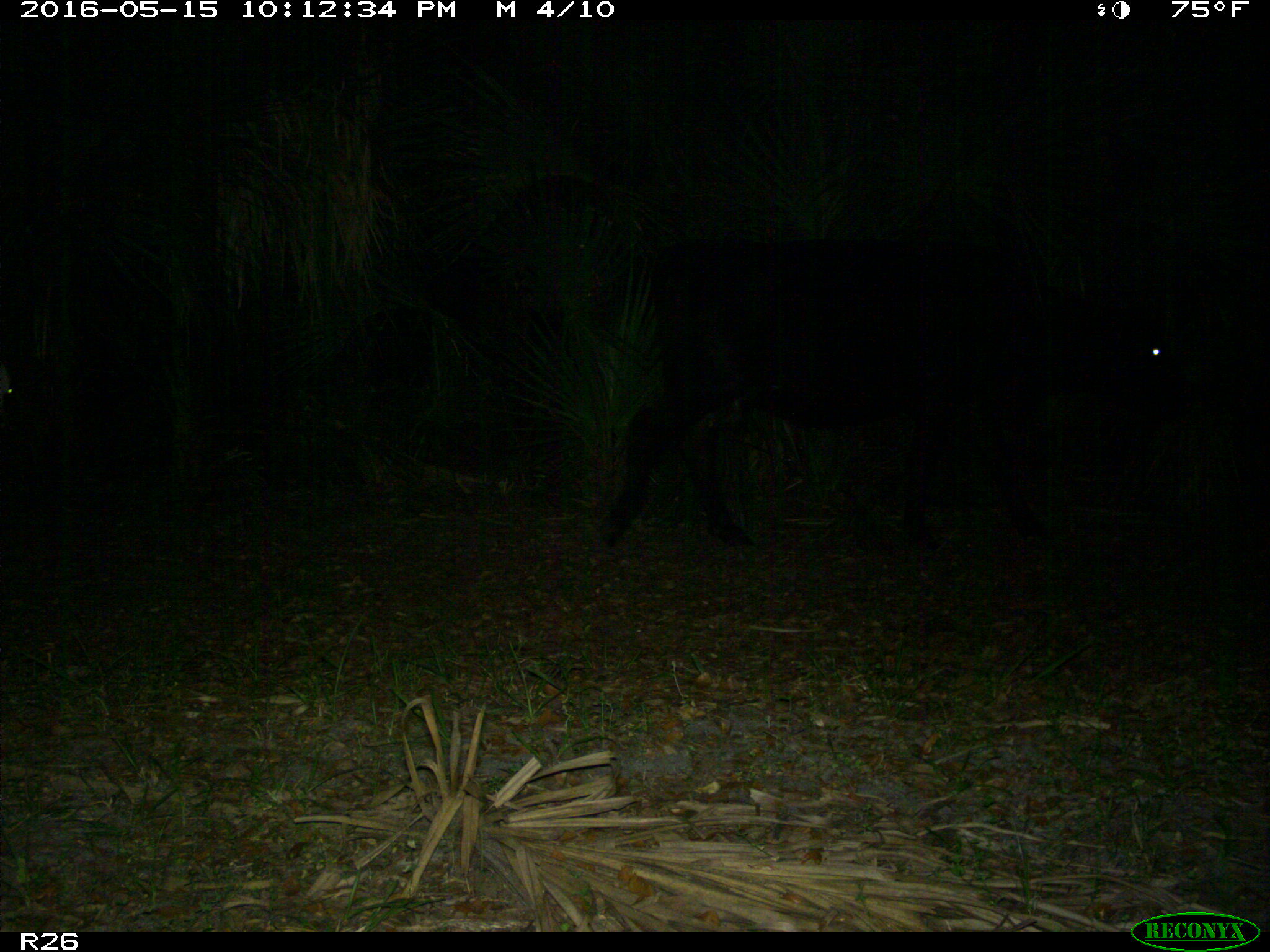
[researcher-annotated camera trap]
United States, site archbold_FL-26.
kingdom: Animalia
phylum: Chordata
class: Mammalia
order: Artiodactyla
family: Bovidae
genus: Bos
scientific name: Bos taurus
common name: domestic cow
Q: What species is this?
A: Bos taurus (domestic cow).